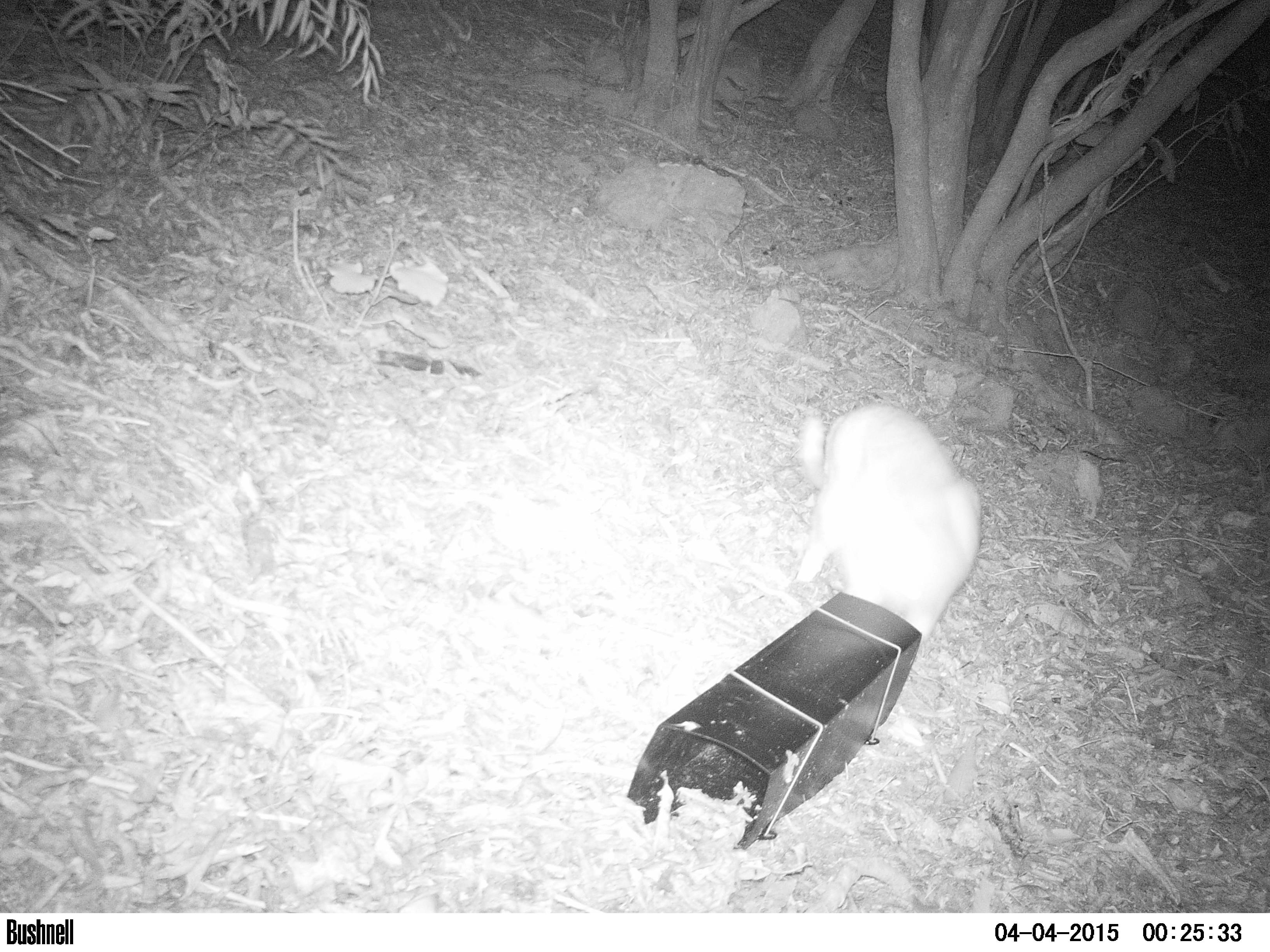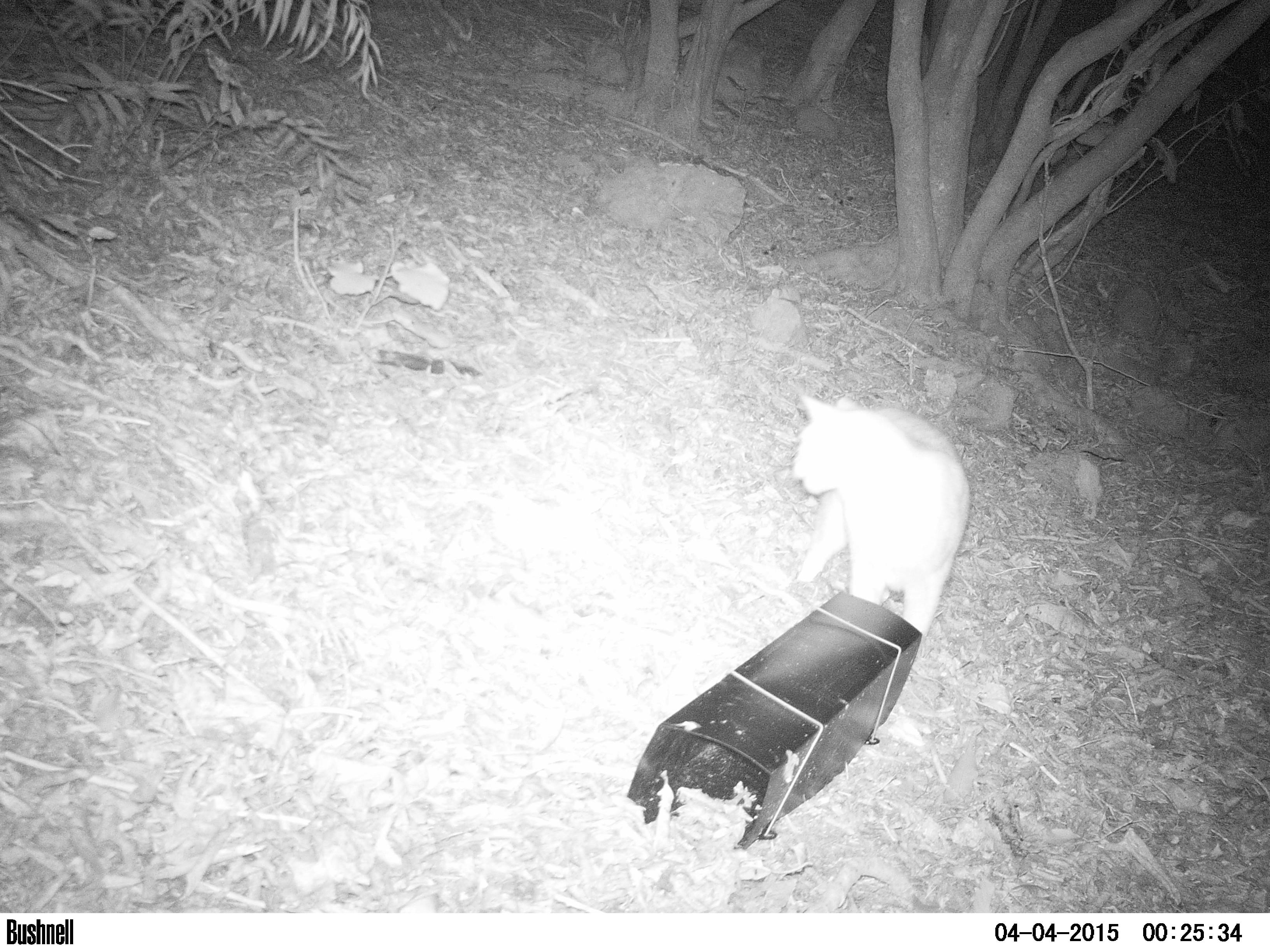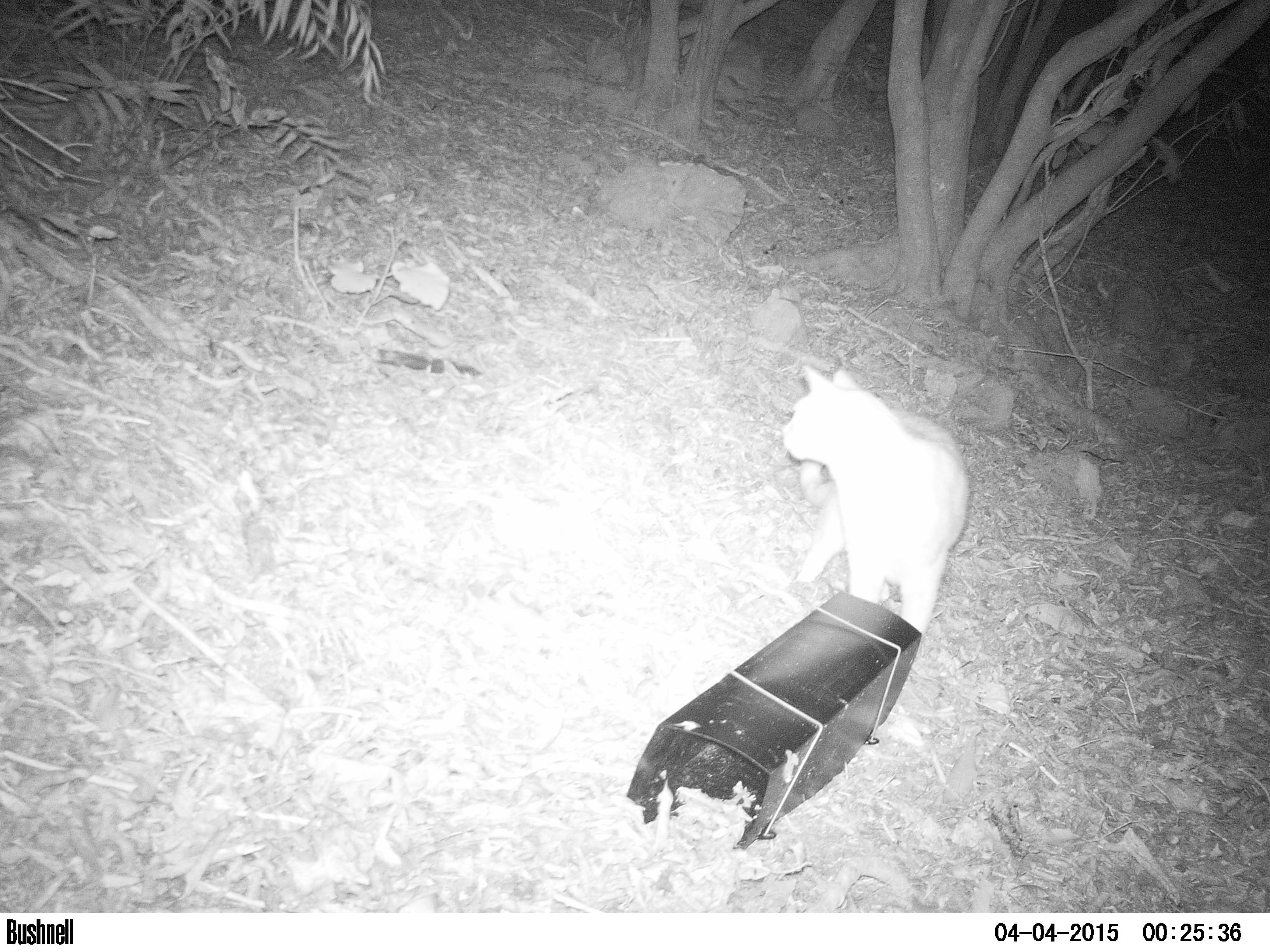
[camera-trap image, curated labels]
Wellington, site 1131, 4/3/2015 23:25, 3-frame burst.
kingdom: Animalia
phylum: Chordata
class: Mammalia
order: Carnivora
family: Felidae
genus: Felis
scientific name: Felis catus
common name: cat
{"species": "cat (Felis catus)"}